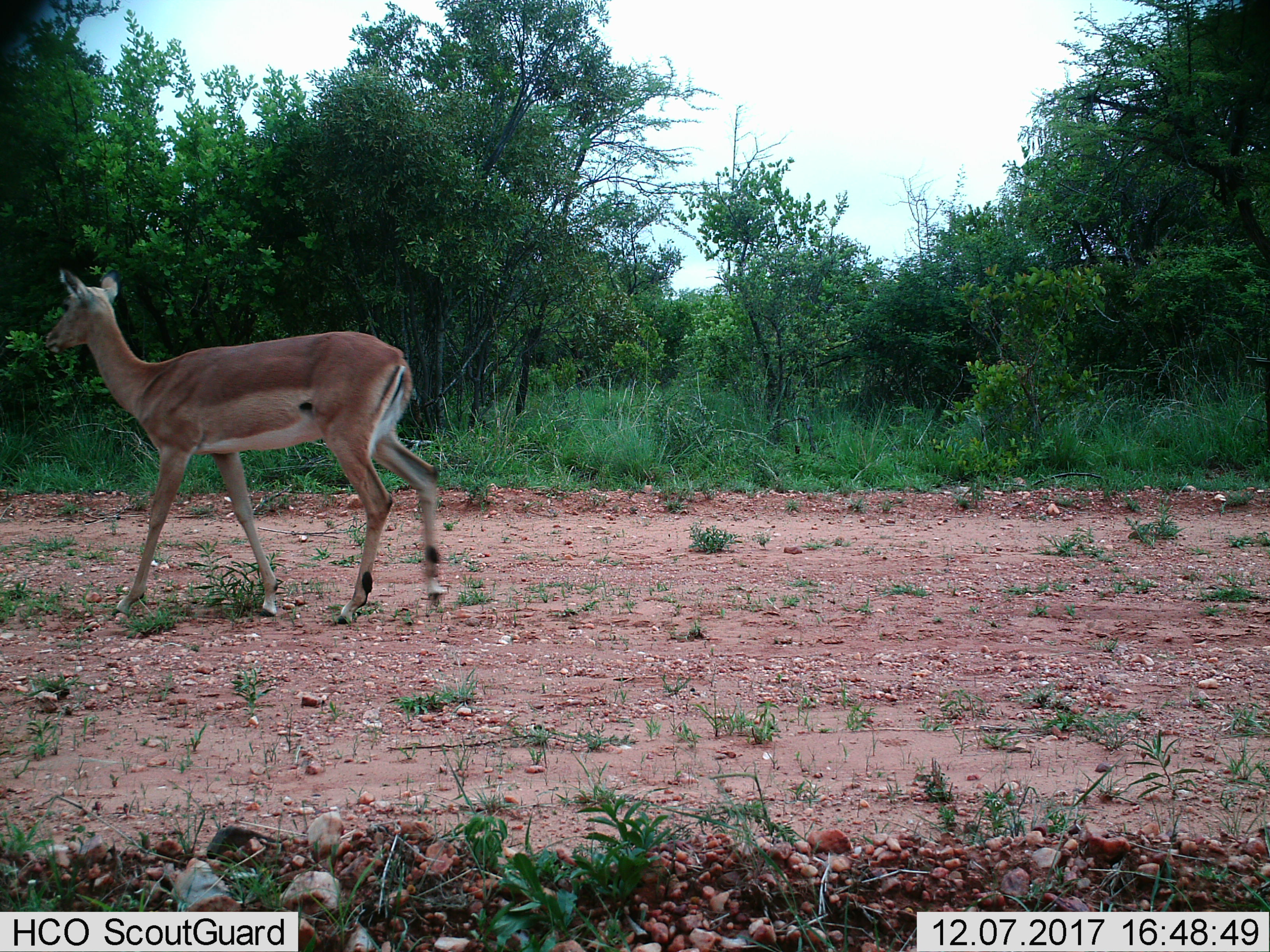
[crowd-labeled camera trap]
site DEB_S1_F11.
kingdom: Animalia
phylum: Chordata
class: Mammalia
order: Artiodactyla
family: Bovidae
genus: Aepyceros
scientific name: Aepyceros melampus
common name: impala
Impala (Aepyceros melampus), count 1. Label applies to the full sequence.